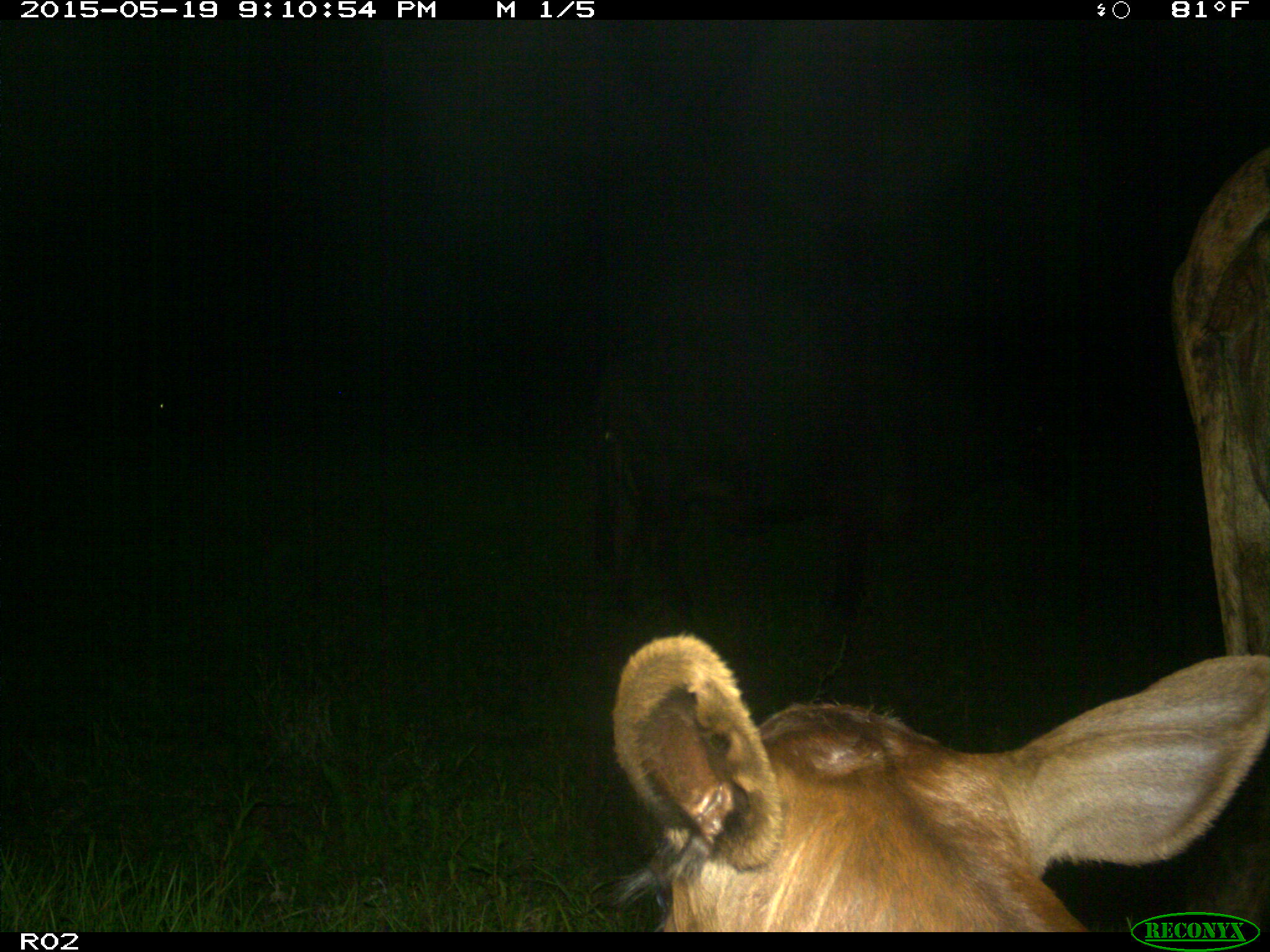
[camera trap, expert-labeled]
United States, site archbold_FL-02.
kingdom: Animalia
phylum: Chordata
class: Mammalia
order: Artiodactyla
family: Bovidae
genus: Bos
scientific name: Bos taurus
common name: domestic cow